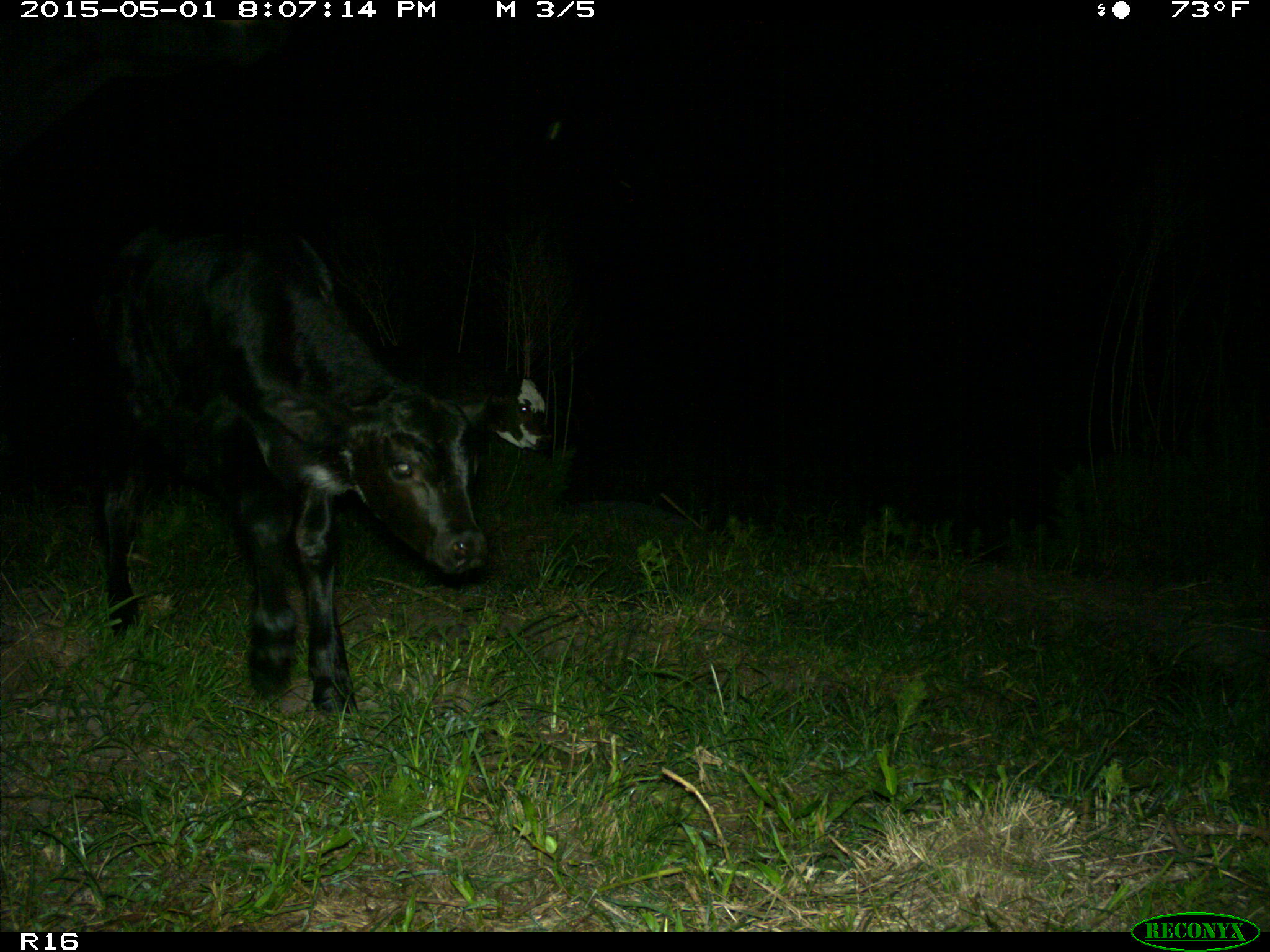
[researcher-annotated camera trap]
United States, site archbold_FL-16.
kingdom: Animalia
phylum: Chordata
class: Mammalia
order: Artiodactyla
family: Bovidae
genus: Bos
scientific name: Bos taurus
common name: domestic cow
Bos taurus (domestic cow).